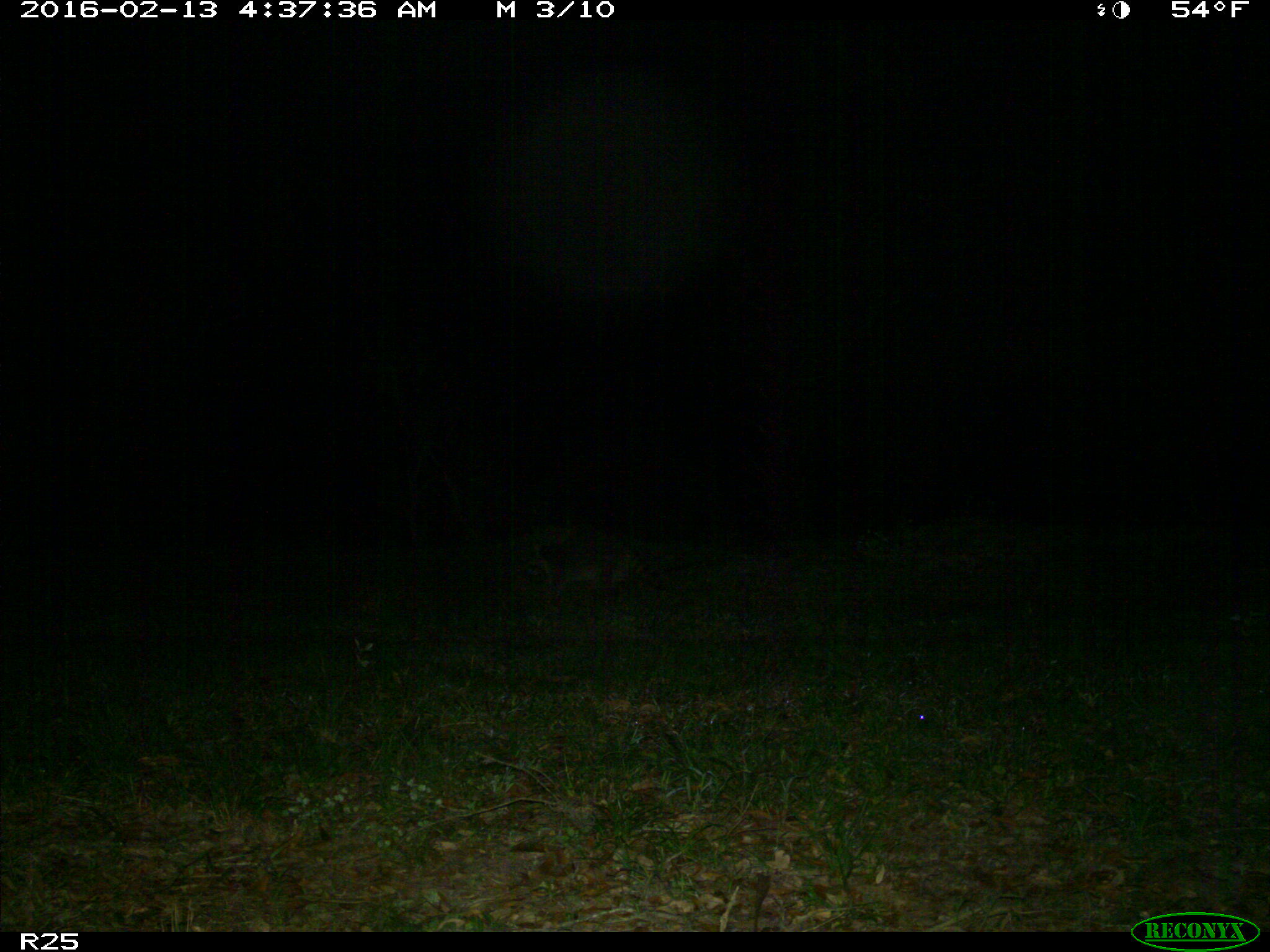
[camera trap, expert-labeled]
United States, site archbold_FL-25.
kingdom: Animalia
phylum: Chordata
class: Mammalia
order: Carnivora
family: Procyonidae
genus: Procyon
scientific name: Procyon lotor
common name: common raccoon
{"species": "Procyon lotor (common raccoon)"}